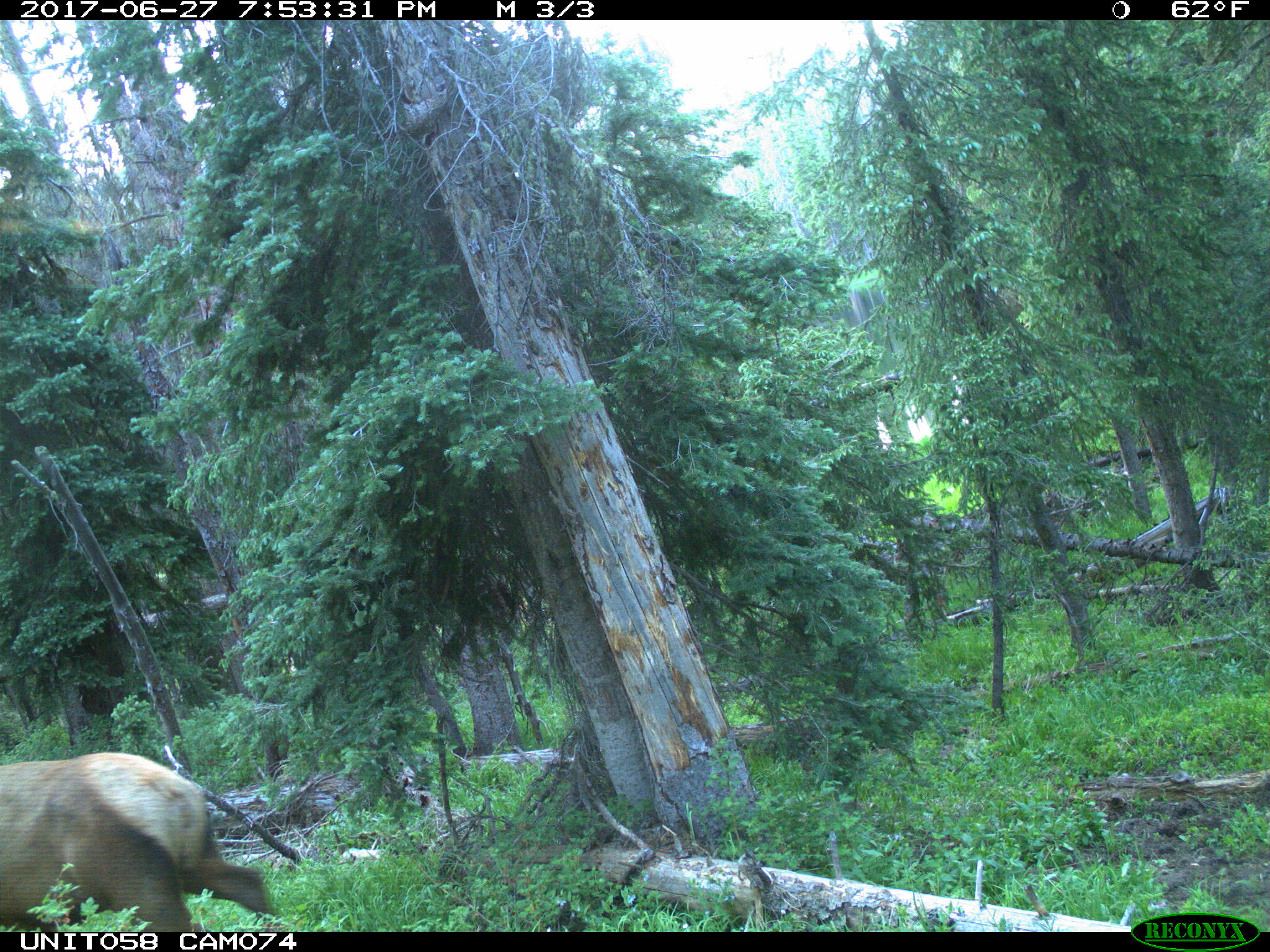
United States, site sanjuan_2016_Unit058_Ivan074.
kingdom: Animalia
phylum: Chordata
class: Mammalia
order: Artiodactyla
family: Cervidae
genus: Cervus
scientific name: Cervus elaphus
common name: red deer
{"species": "Cervus elaphus (red deer)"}